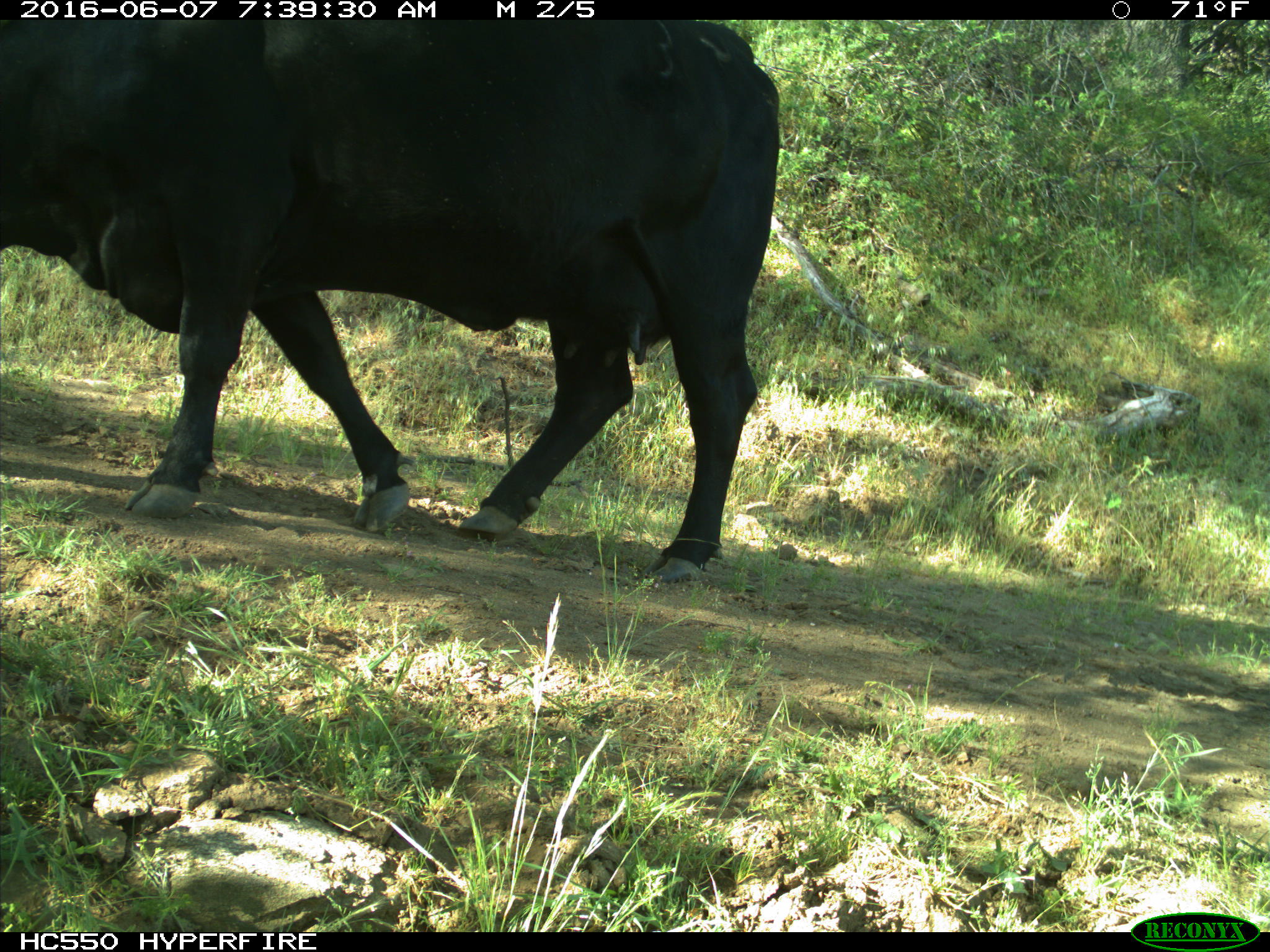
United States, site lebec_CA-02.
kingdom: Animalia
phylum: Chordata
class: Mammalia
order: Artiodactyla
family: Bovidae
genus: Bos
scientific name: Bos taurus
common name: domestic cow